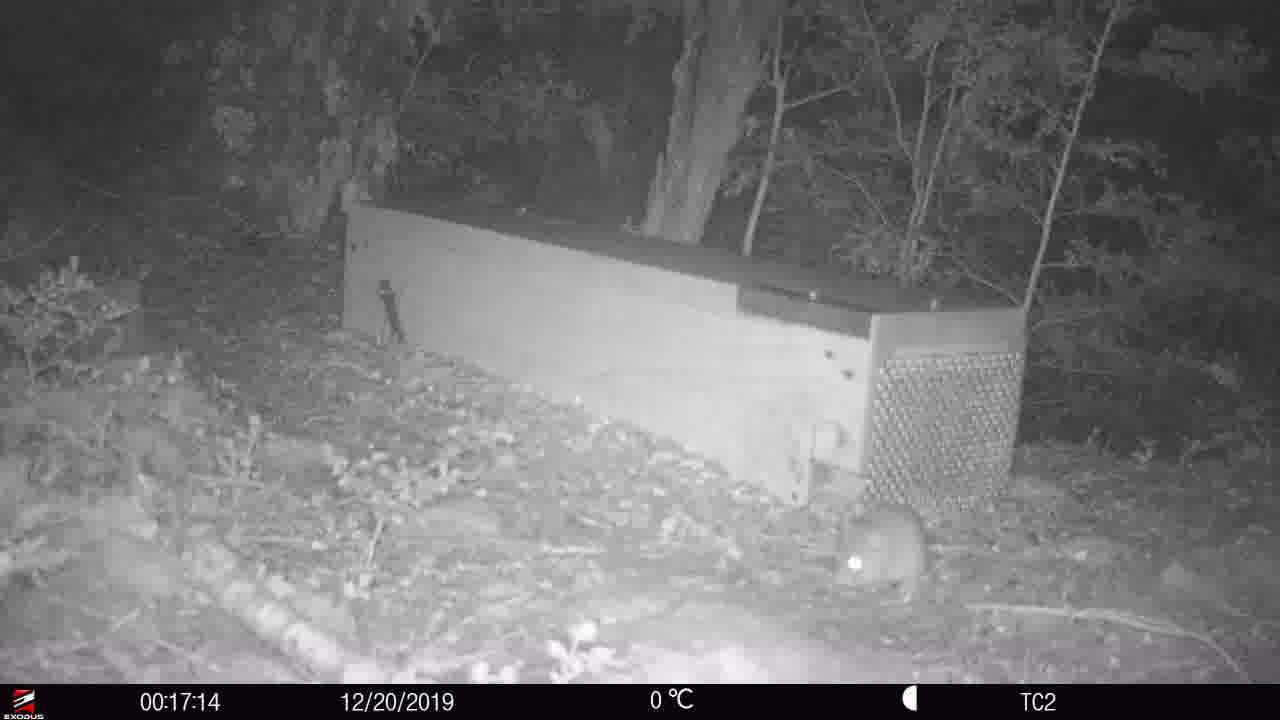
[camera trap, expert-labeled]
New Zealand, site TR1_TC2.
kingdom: Animalia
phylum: Chordata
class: Mammalia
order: Rodentia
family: Muridae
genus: Rattus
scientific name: Rattus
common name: rat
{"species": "rat (Rattus)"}